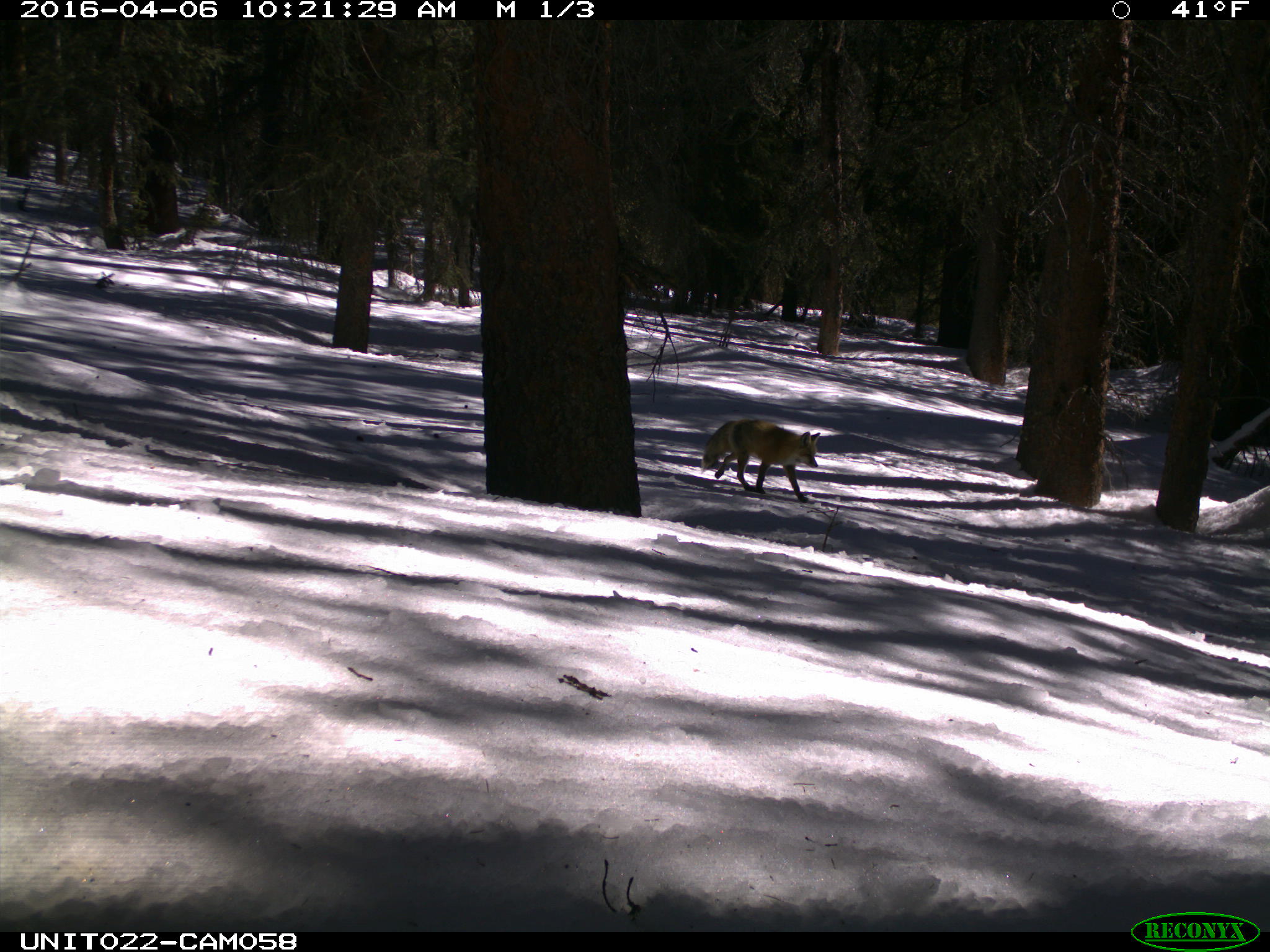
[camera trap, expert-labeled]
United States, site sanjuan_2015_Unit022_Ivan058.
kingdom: Animalia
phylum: Chordata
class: Mammalia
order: Carnivora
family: Canidae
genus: Vulpes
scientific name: Vulpes vulpes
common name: red fox